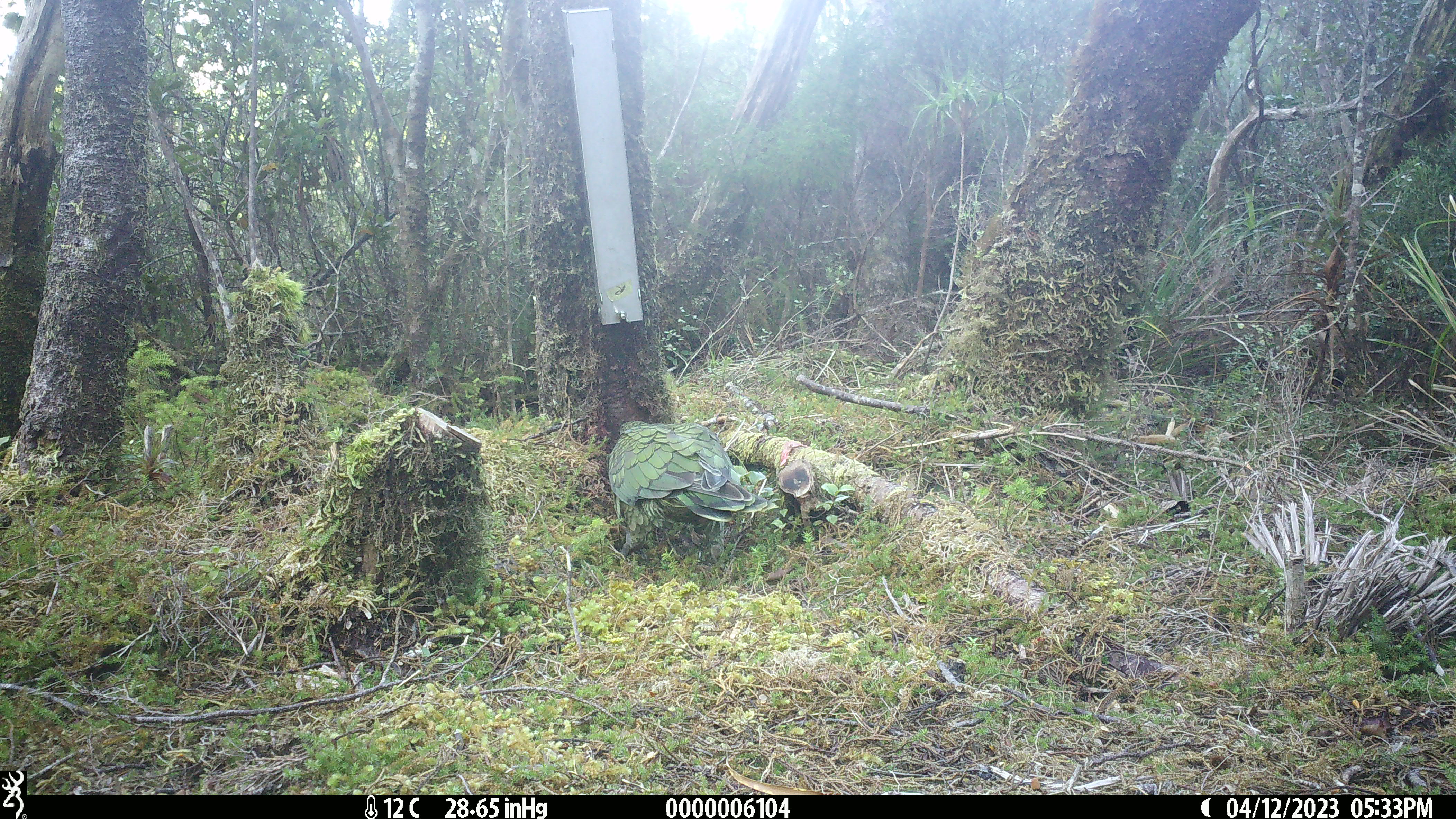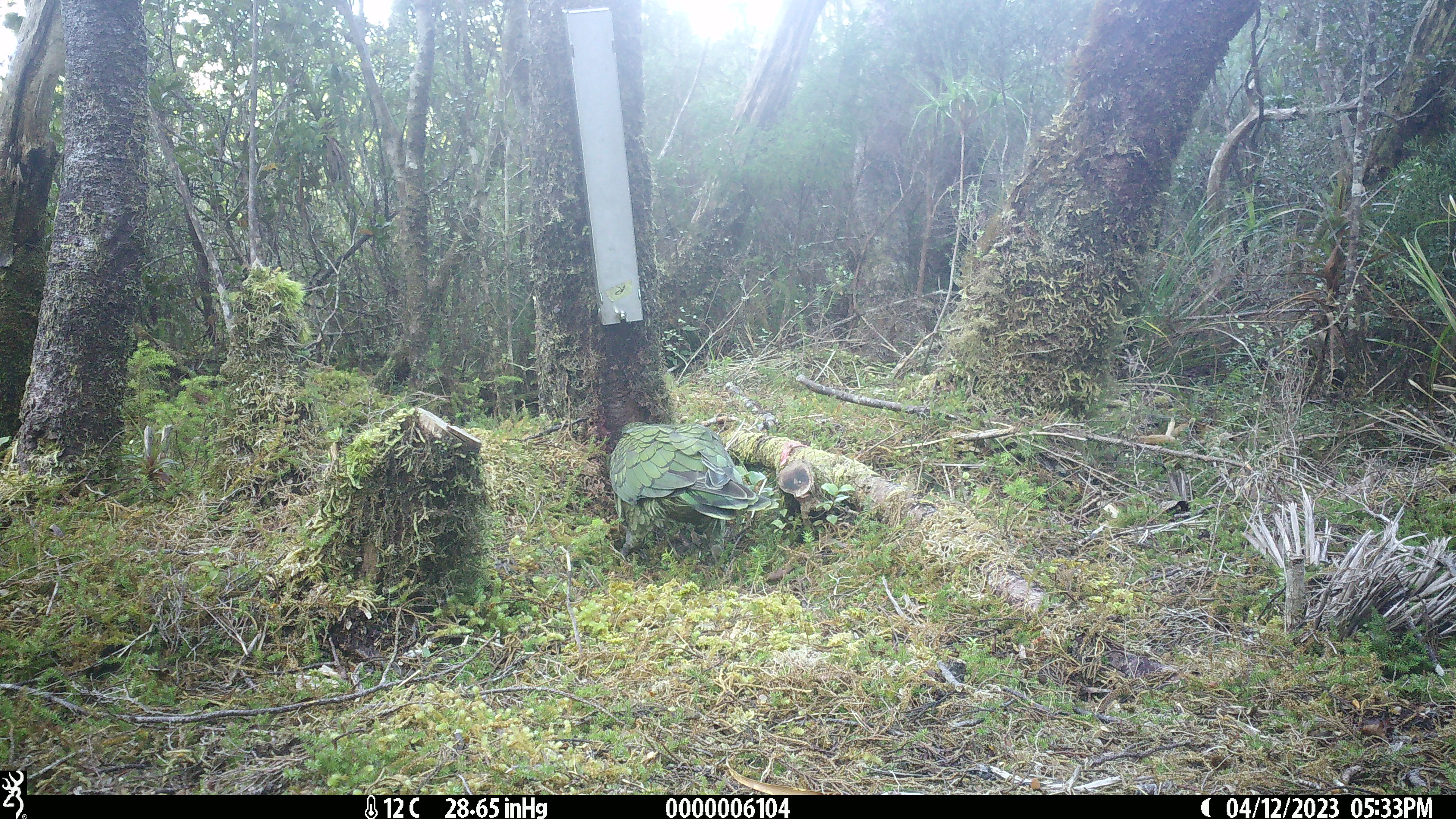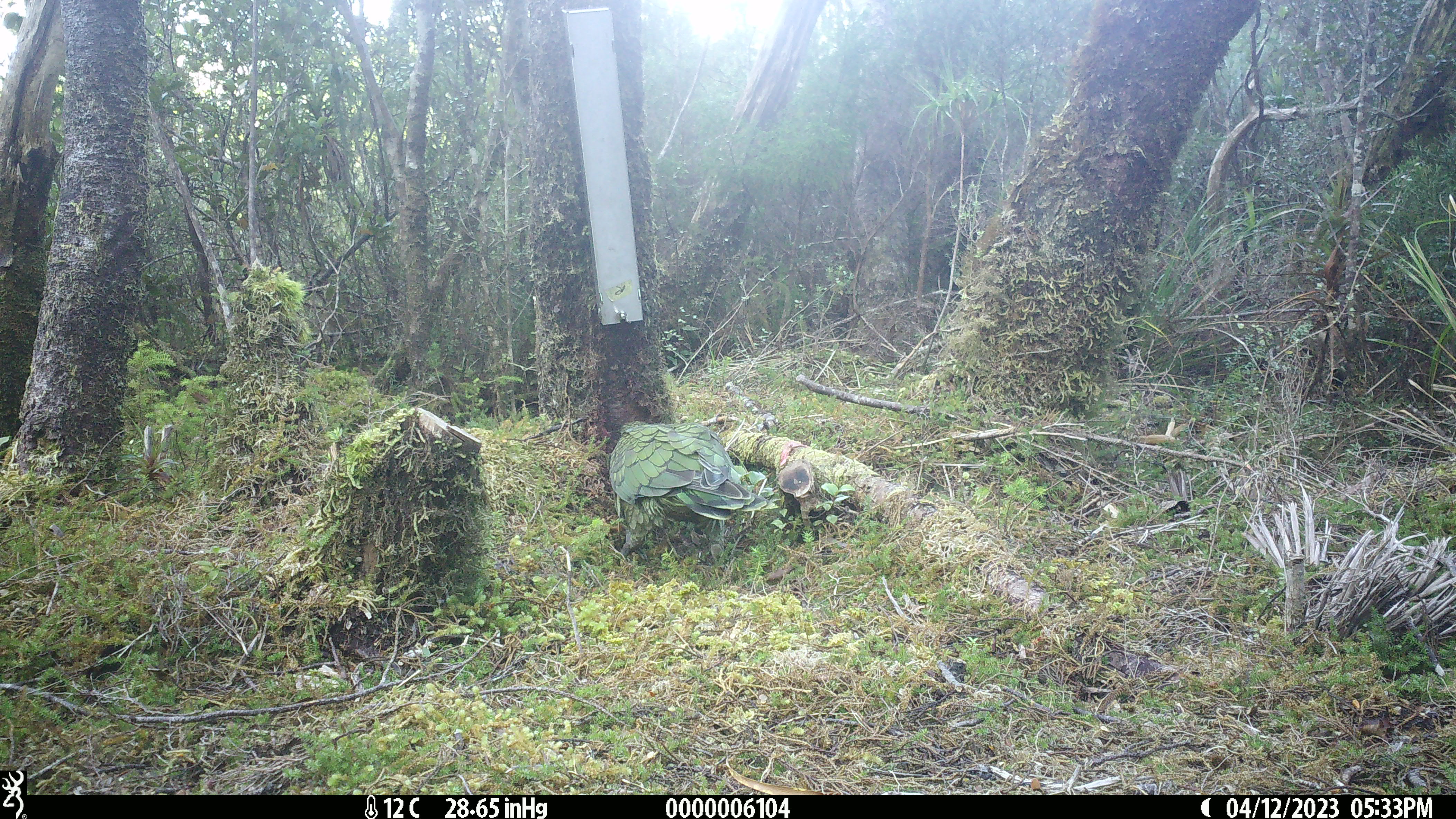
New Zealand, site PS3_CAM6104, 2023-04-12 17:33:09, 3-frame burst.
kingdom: Animalia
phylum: Chordata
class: Aves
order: Psittaciformes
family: Strigopidae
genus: Nestor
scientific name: Nestor notabilis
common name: kea